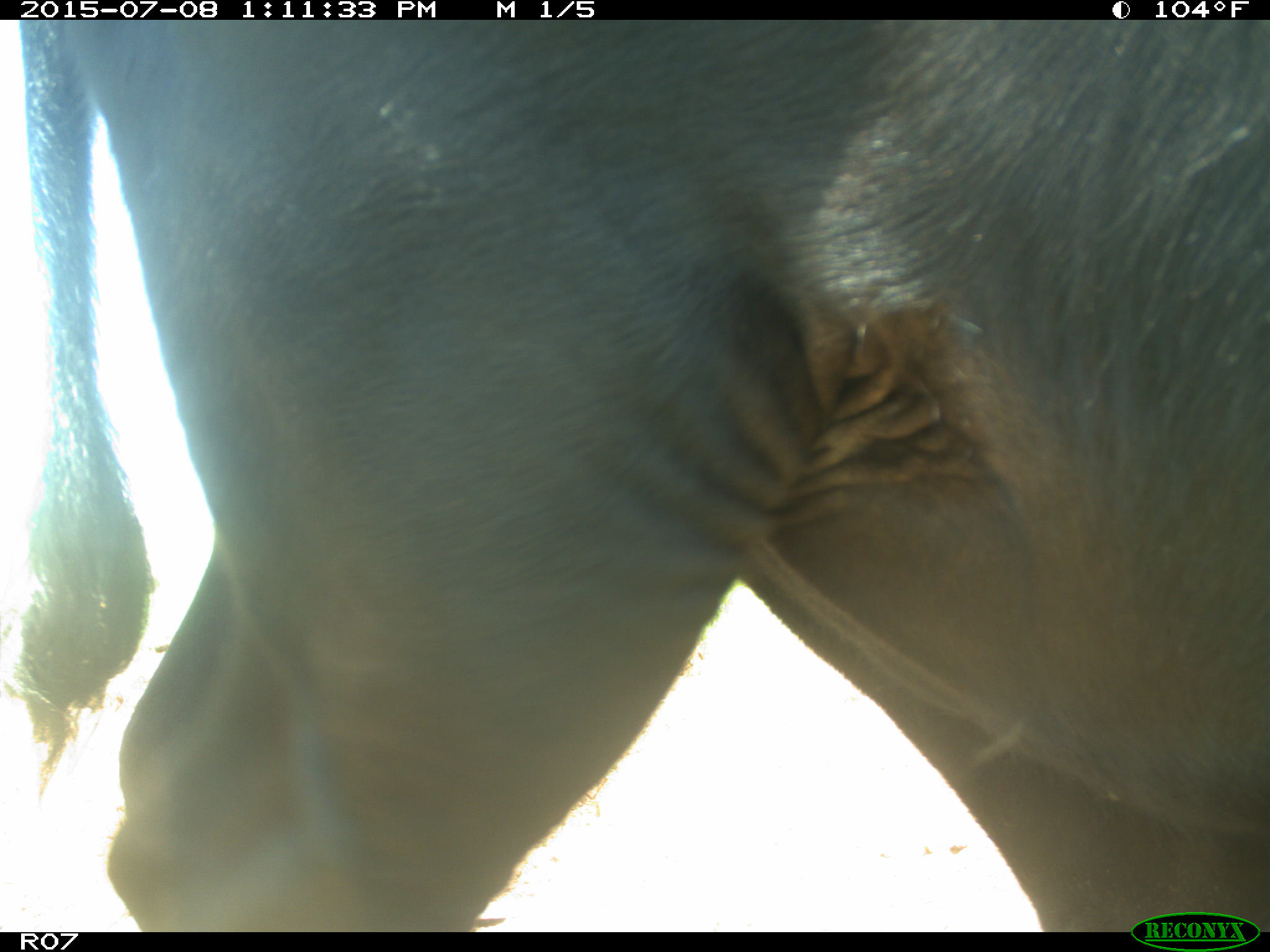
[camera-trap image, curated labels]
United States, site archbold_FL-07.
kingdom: Animalia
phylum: Chordata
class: Mammalia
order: Artiodactyla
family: Bovidae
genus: Bos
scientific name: Bos taurus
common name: domestic cow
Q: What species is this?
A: Bos taurus (domestic cow).